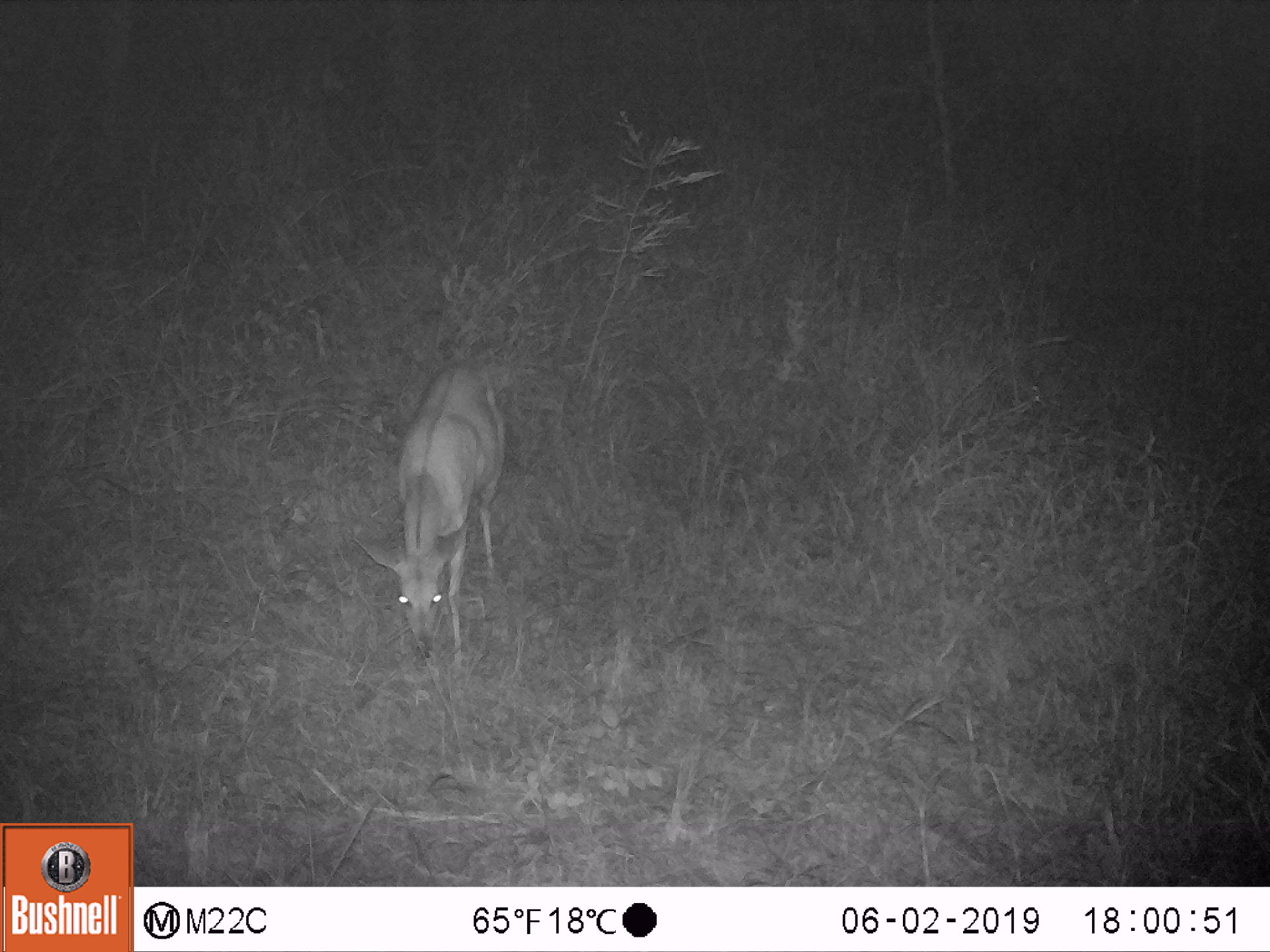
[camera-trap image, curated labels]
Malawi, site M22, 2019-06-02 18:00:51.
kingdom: Animalia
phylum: Chordata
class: Mammalia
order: Artiodactyla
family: Bovidae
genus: Tragelaphus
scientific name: Tragelaphus sylvaticus sylvaticus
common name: cape bushbuck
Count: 1.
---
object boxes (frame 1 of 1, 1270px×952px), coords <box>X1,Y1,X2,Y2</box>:
cape bushbuck: <box>343,357,516,660</box>